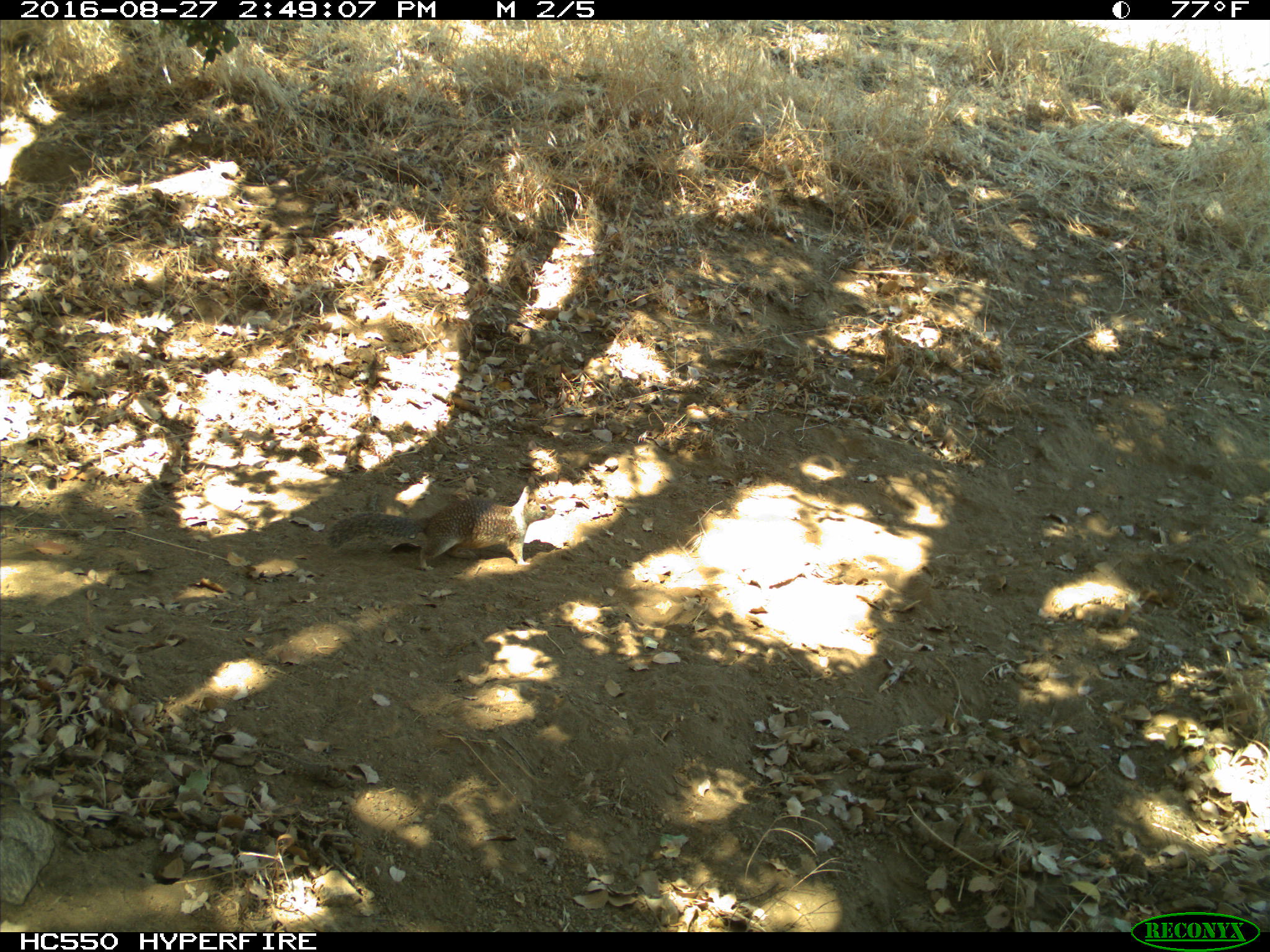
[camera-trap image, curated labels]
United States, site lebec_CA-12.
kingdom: Animalia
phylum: Chordata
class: Mammalia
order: Rodentia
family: Sciuridae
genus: Otospermophilus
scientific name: Otospermophilus beecheyi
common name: california ground squirrel